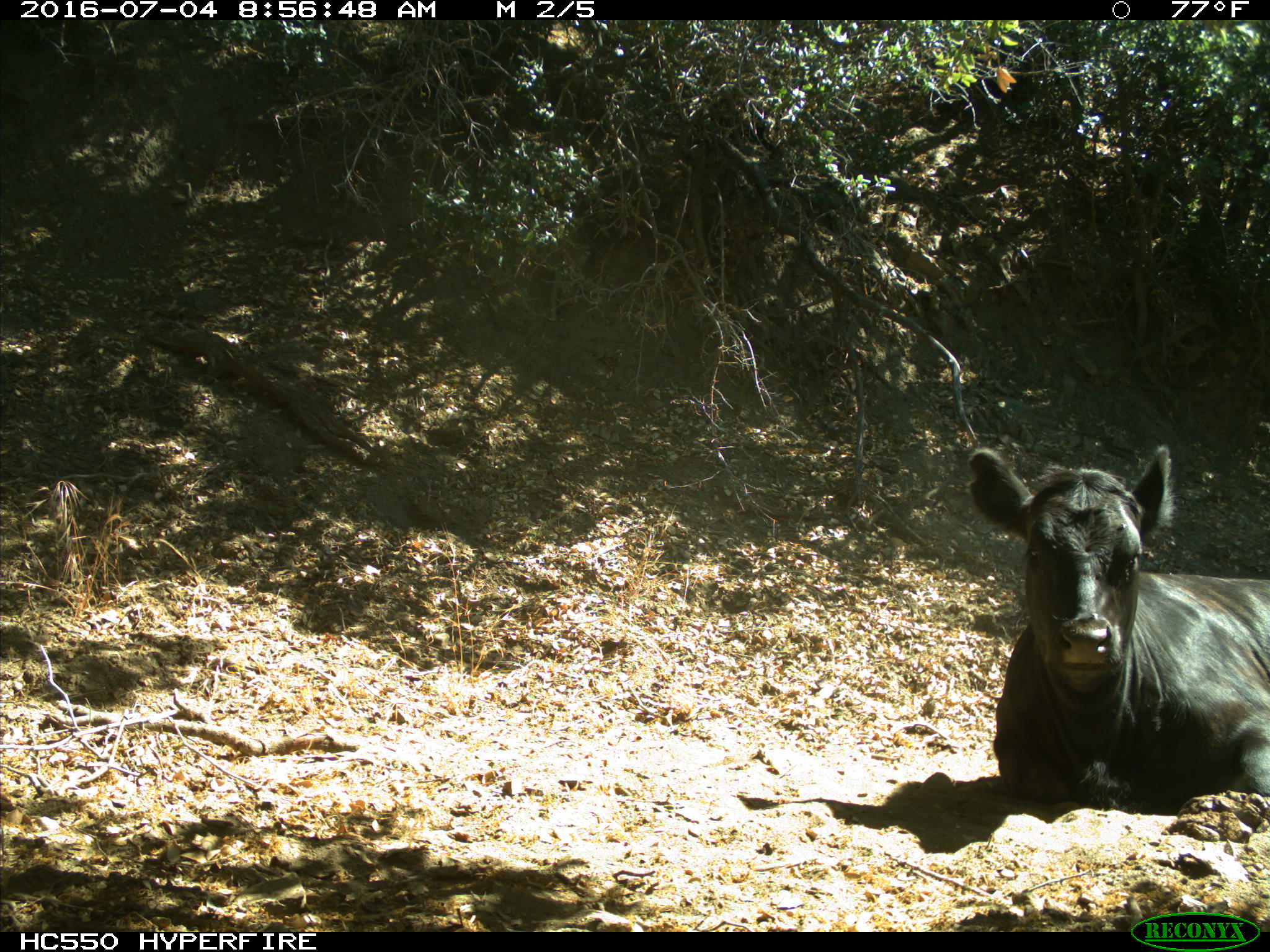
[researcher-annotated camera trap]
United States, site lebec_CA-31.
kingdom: Animalia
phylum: Chordata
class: Mammalia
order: Artiodactyla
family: Bovidae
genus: Bos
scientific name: Bos taurus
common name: domestic cow